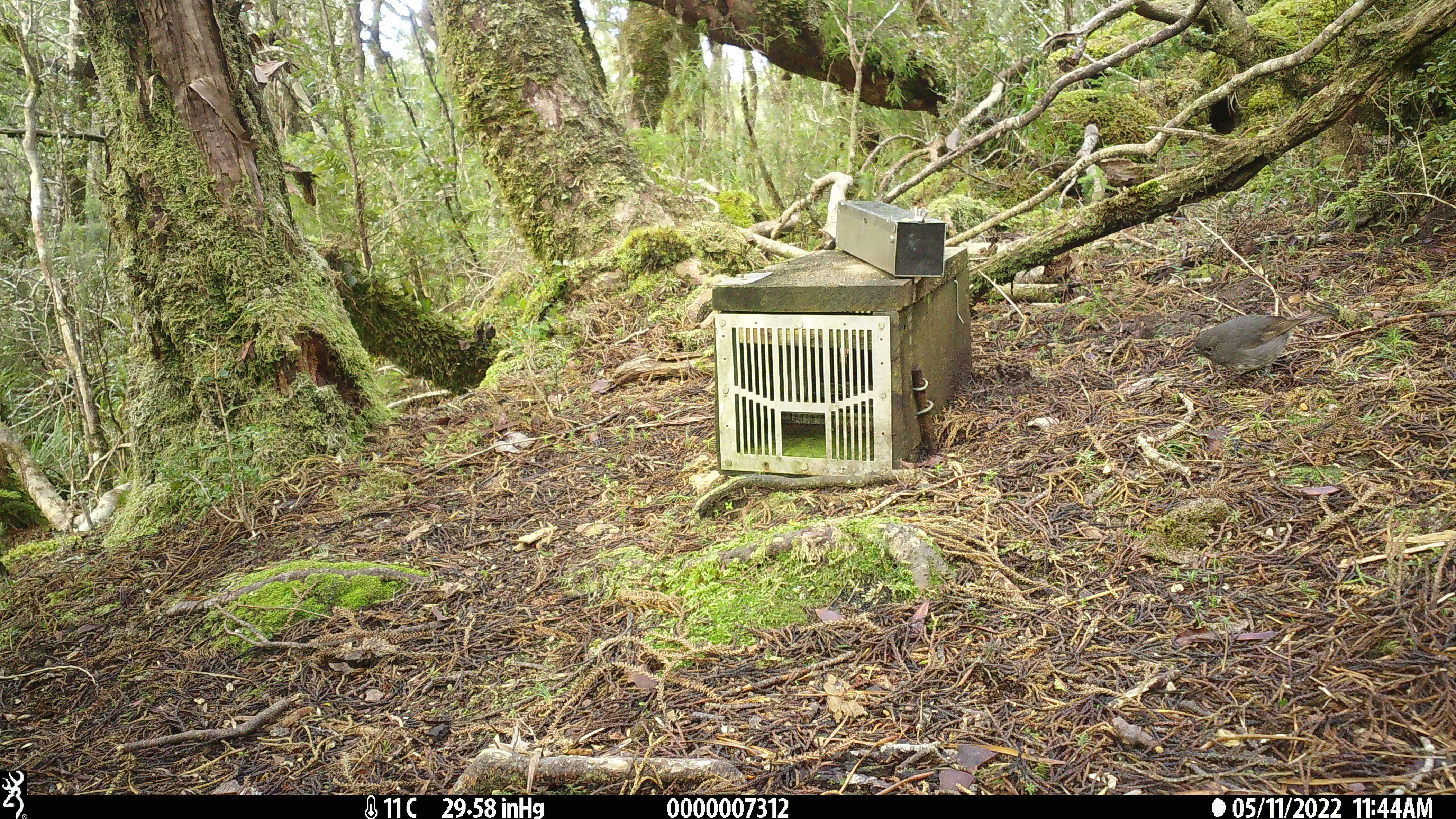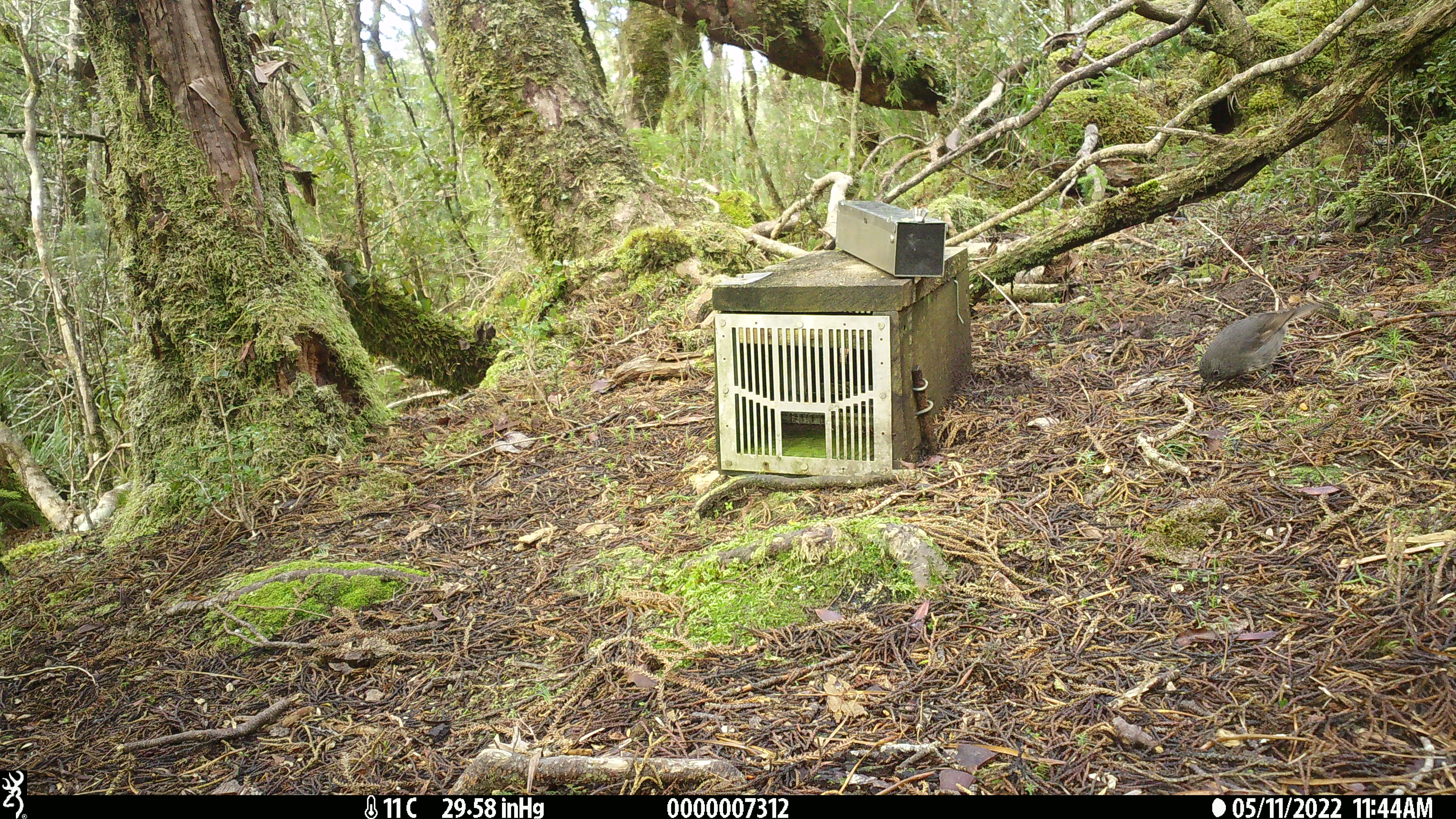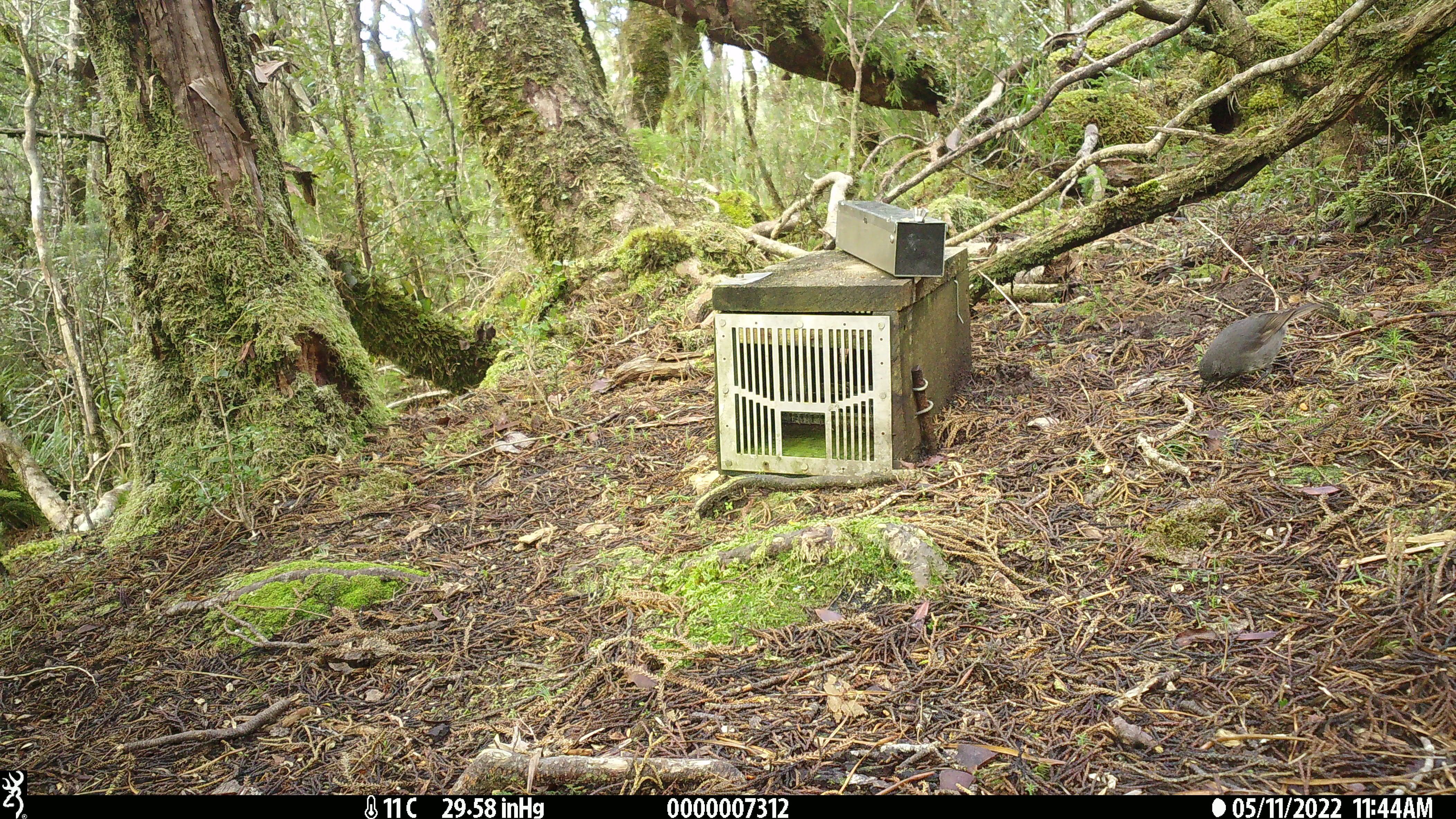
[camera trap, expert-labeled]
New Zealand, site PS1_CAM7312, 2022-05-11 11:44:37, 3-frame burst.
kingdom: Animalia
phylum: Chordata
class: Aves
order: Passeriformes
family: Petroicidae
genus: Petroica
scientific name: Petroica australis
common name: new zealand robin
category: robin